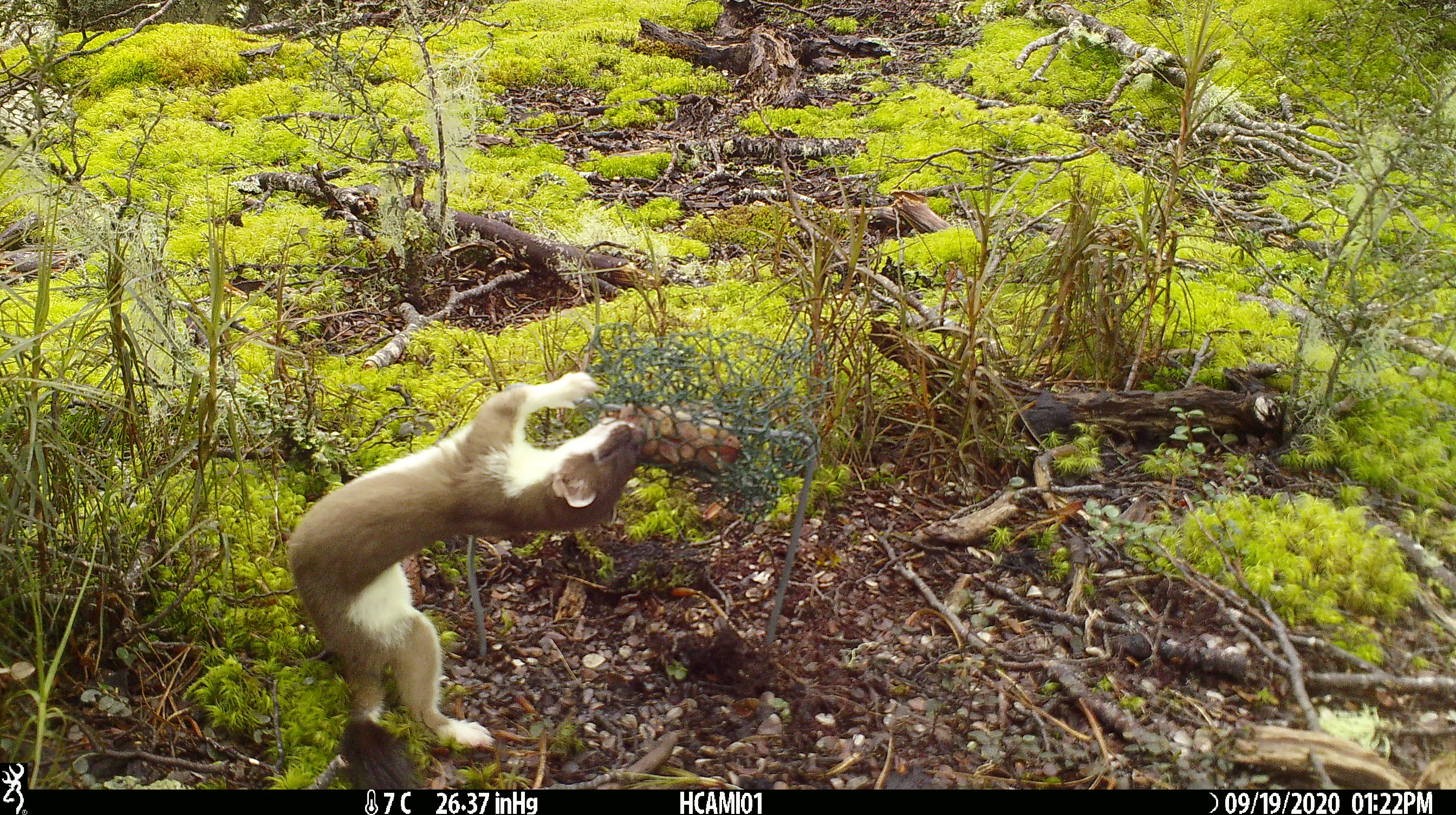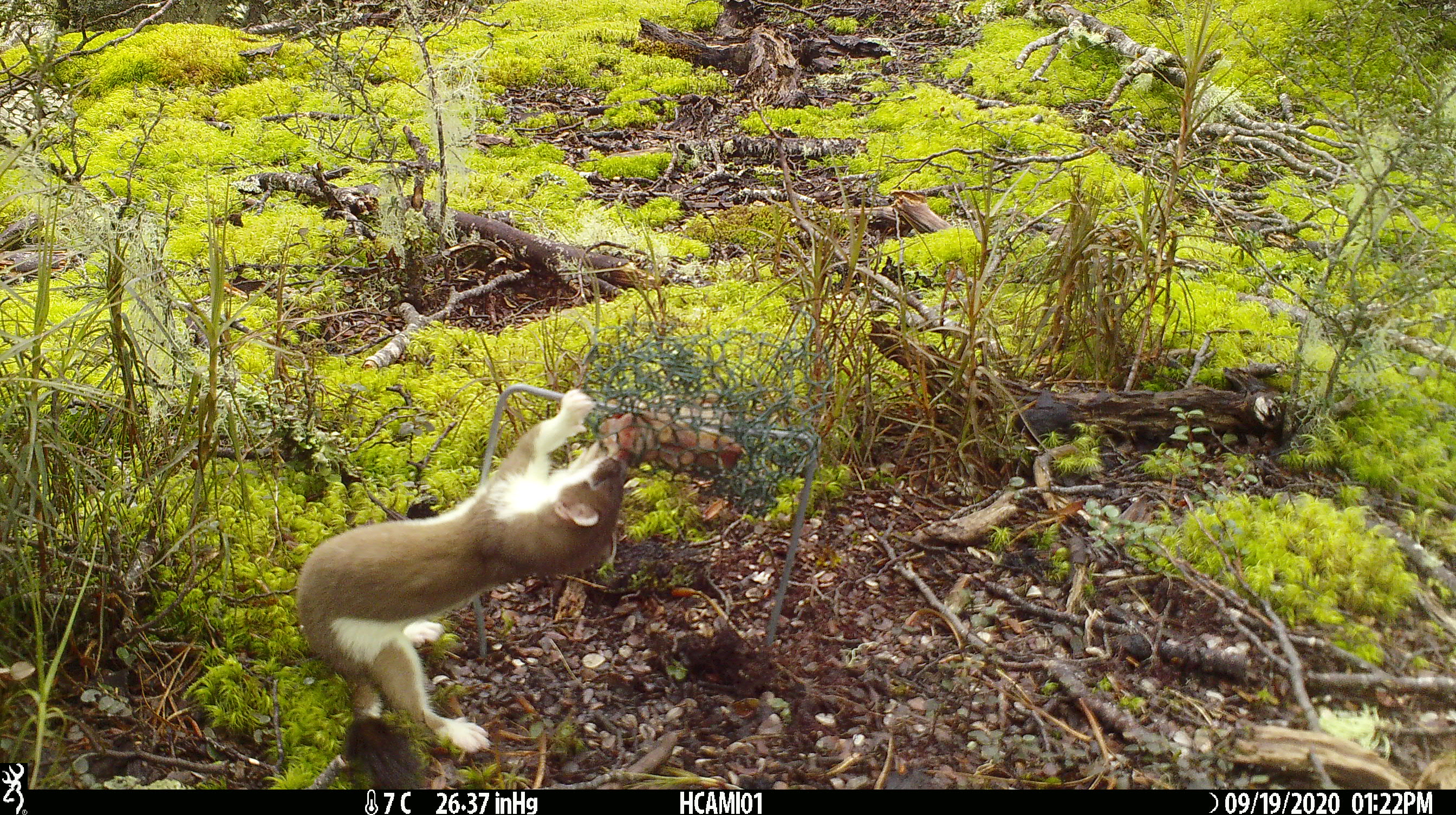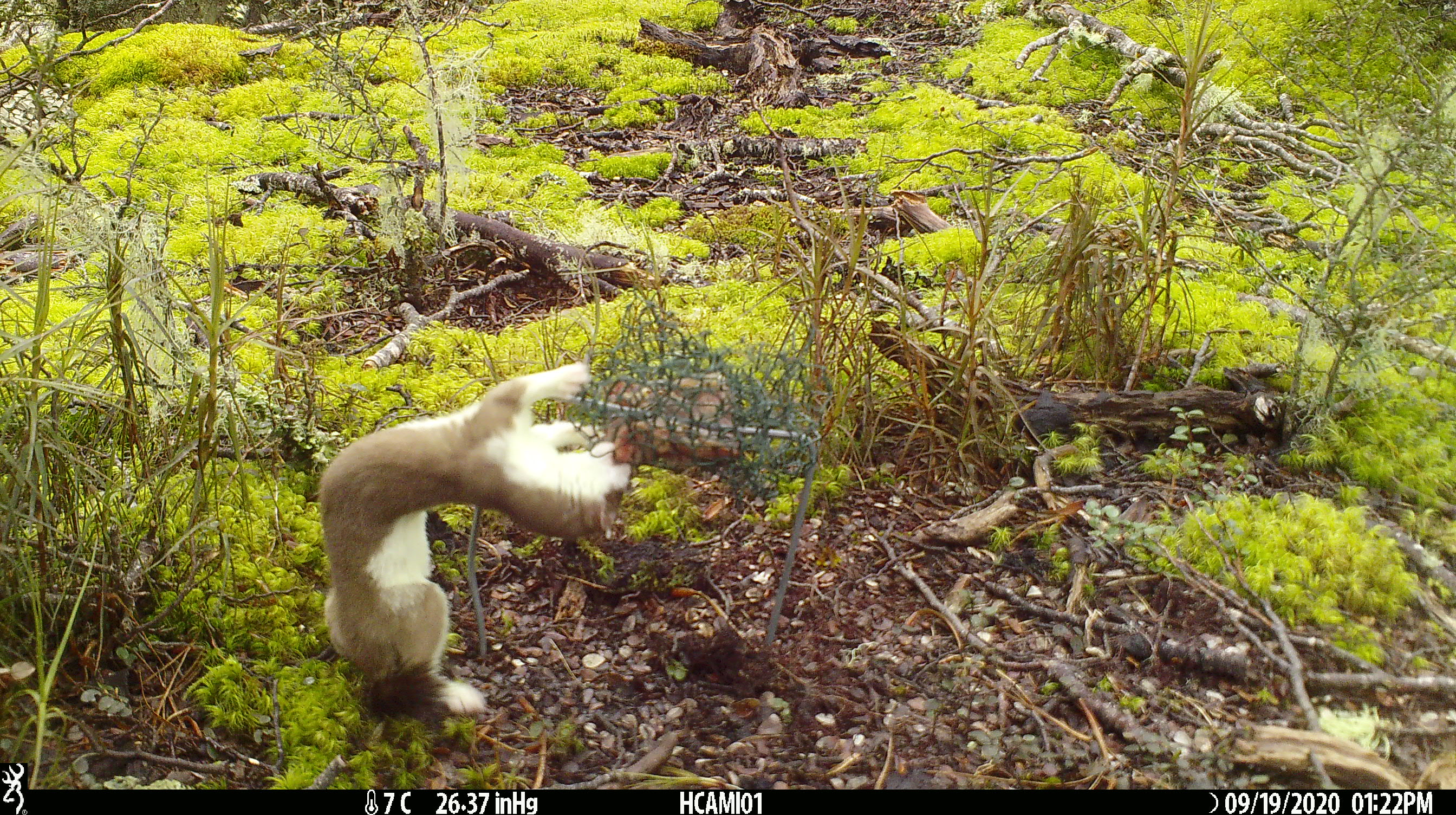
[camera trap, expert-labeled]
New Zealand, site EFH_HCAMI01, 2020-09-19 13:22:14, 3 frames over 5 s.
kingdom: Animalia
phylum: Chordata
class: Mammalia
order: Carnivora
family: Mustelidae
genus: Mustela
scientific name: Mustela erminea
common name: stoat